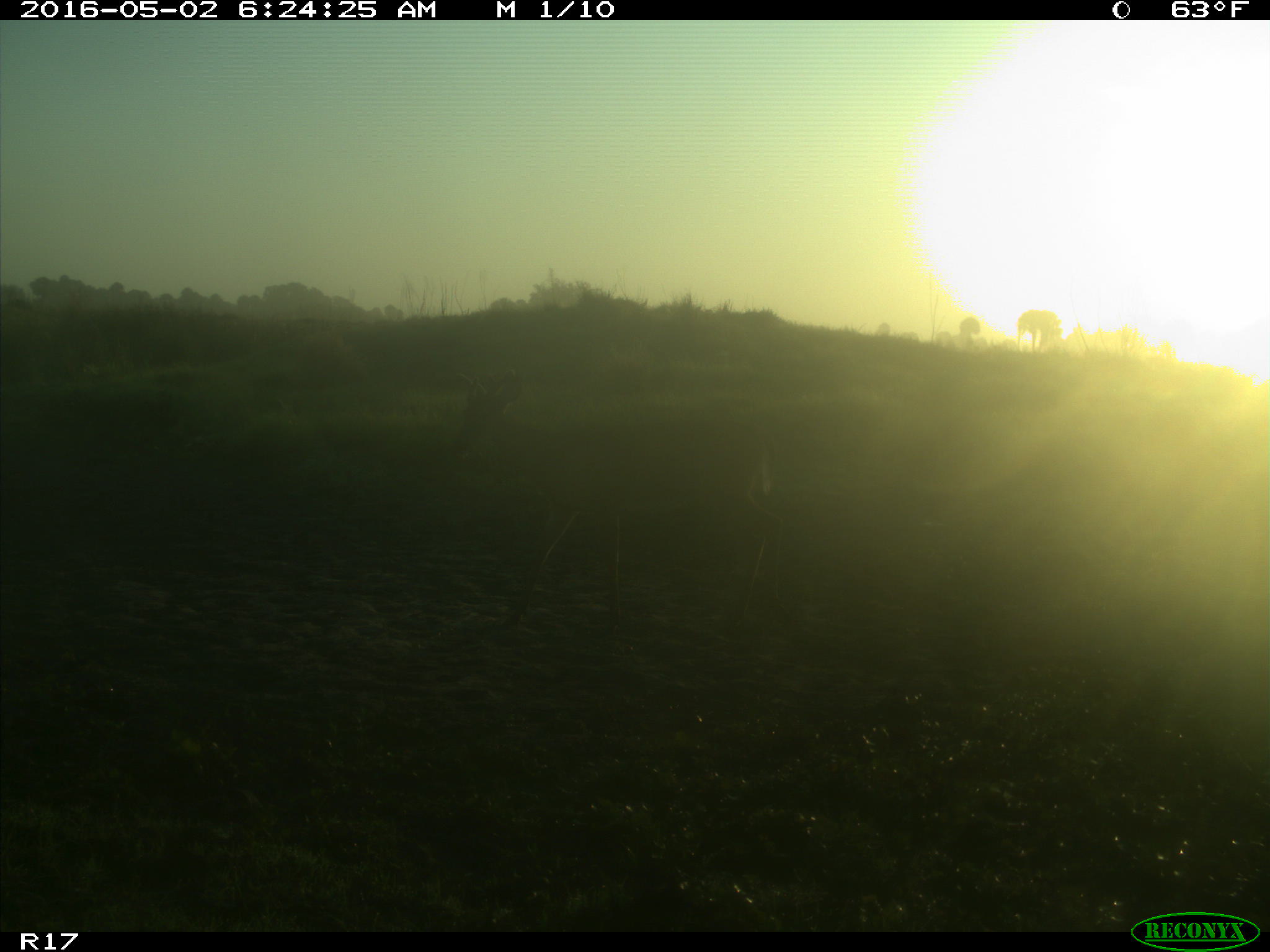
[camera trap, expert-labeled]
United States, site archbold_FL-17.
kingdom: Animalia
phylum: Chordata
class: Mammalia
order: Artiodactyla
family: Cervidae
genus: Odocoileus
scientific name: Odocoileus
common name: deer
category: unidentified deer